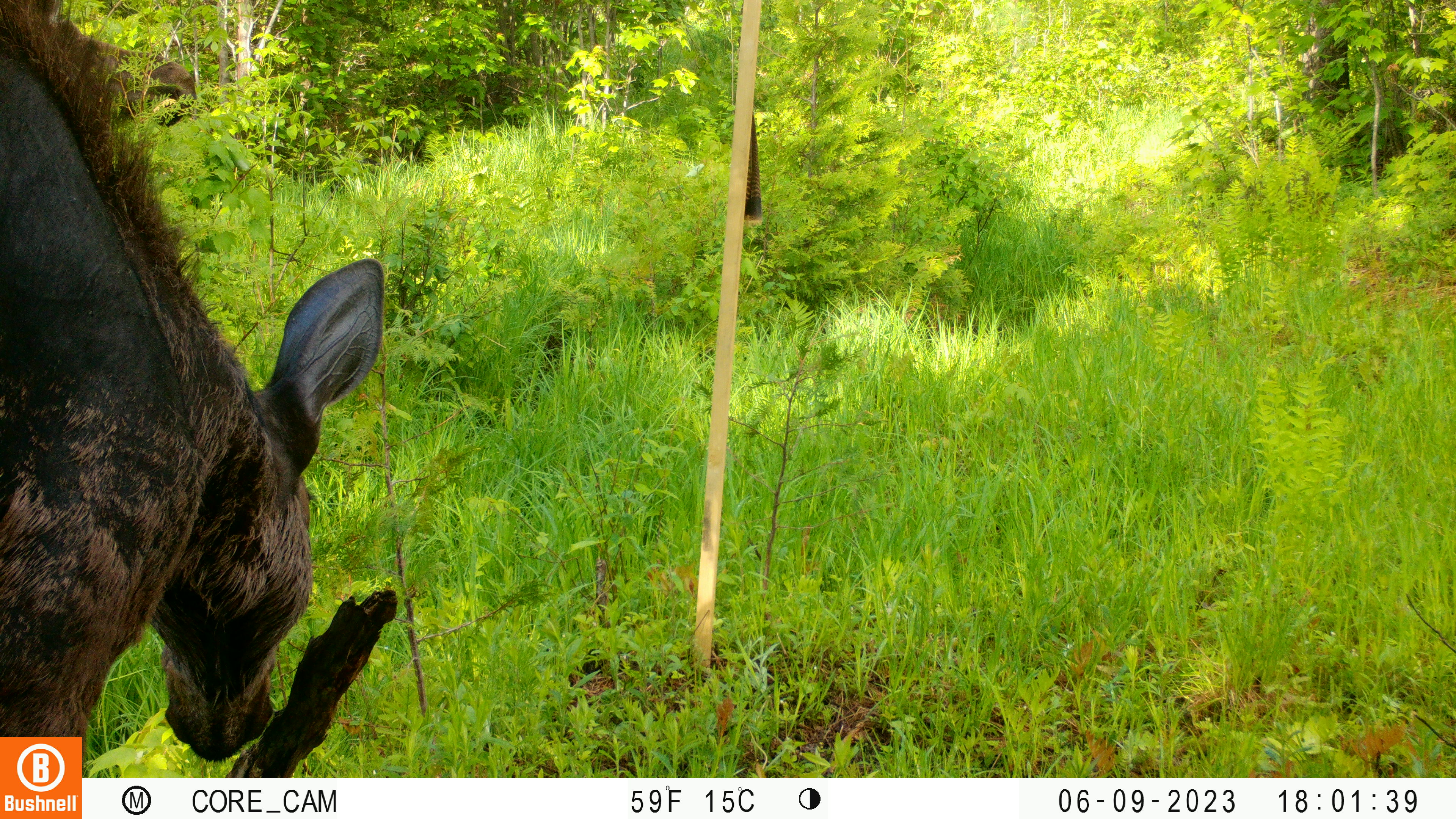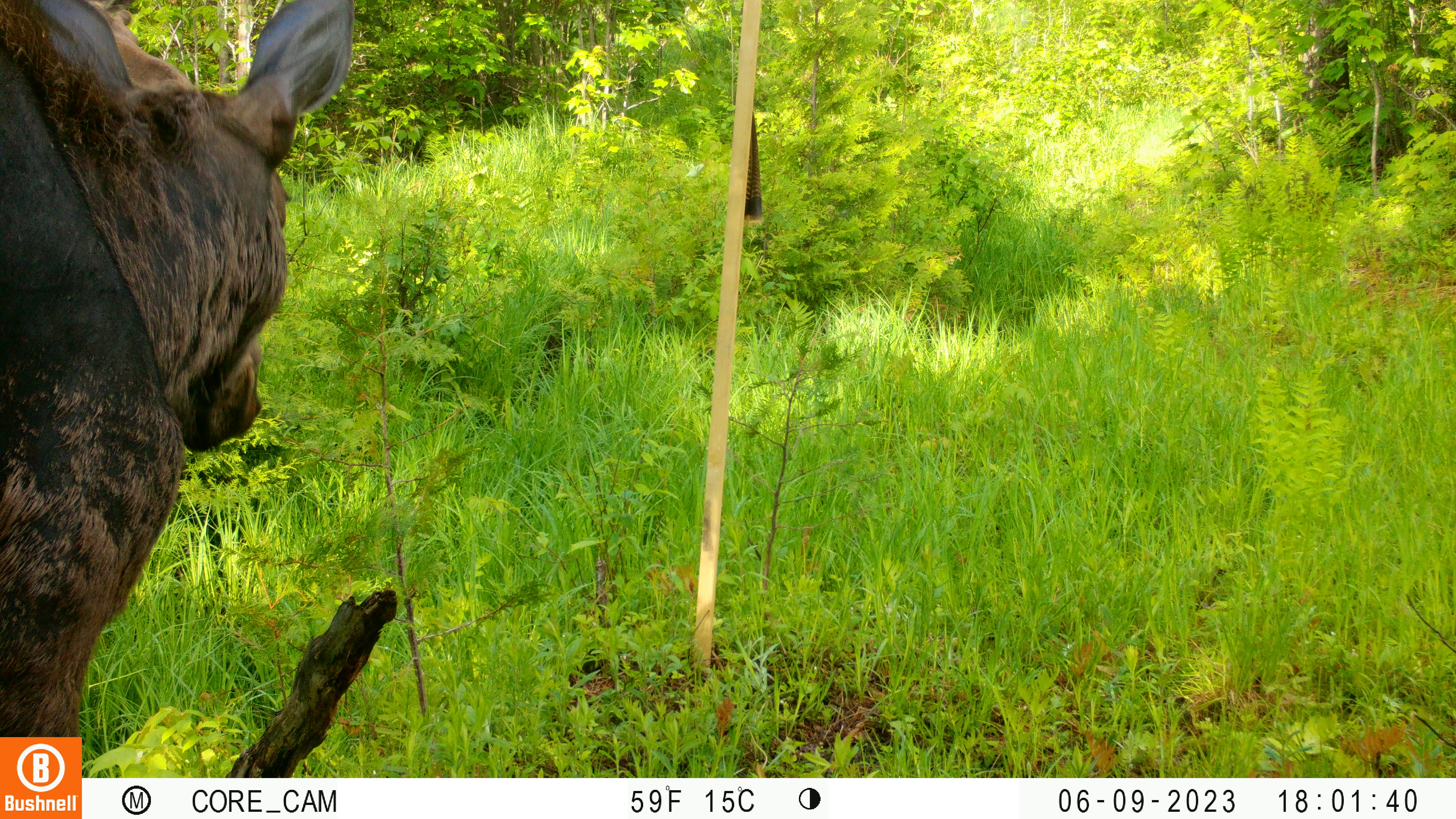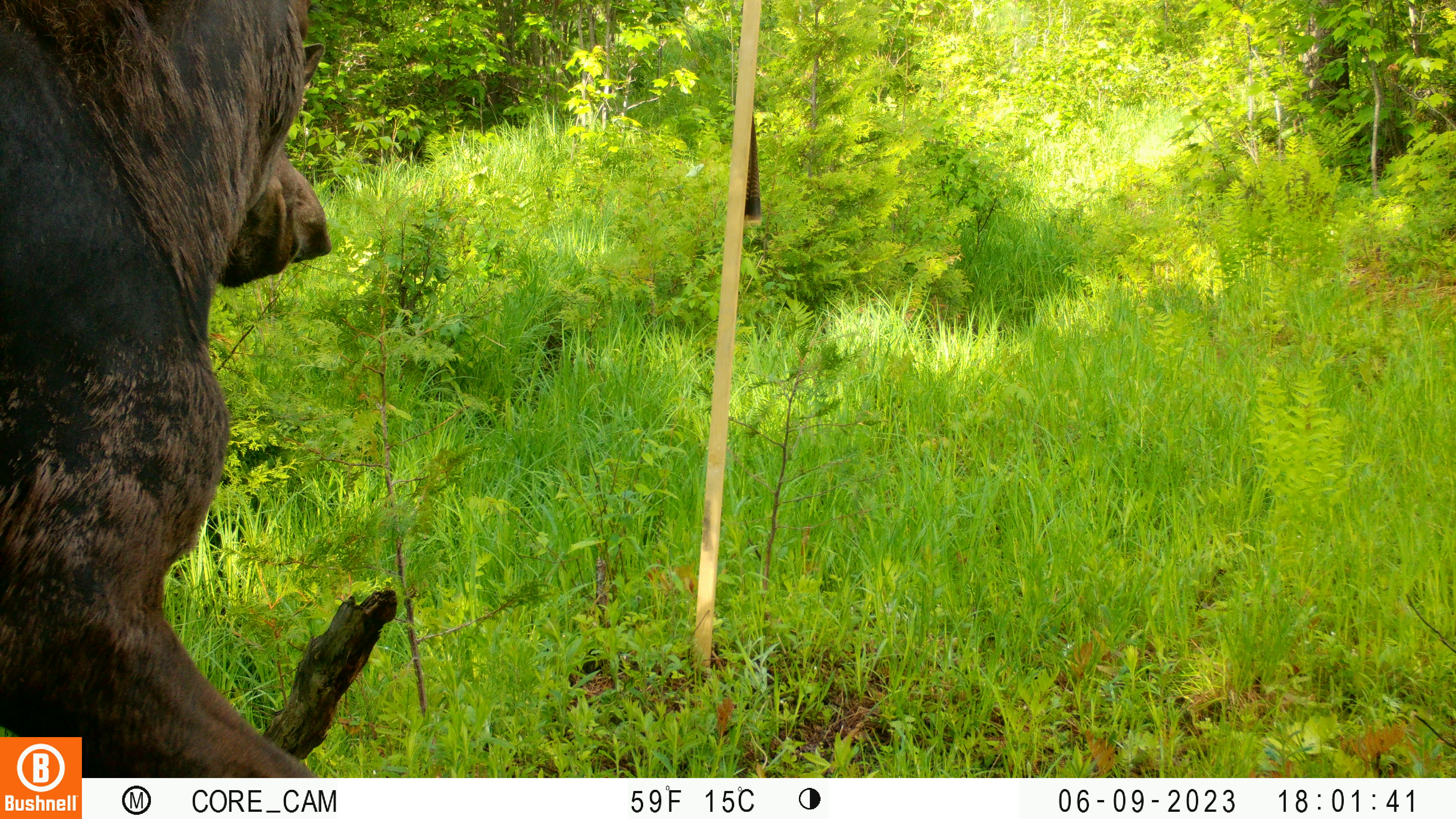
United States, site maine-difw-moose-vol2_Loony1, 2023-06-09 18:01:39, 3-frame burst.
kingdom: Animalia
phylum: Chordata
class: Mammalia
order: Artiodactyla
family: Cervidae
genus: Alces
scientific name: Alces alces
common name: moose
Moose (Alces alces).